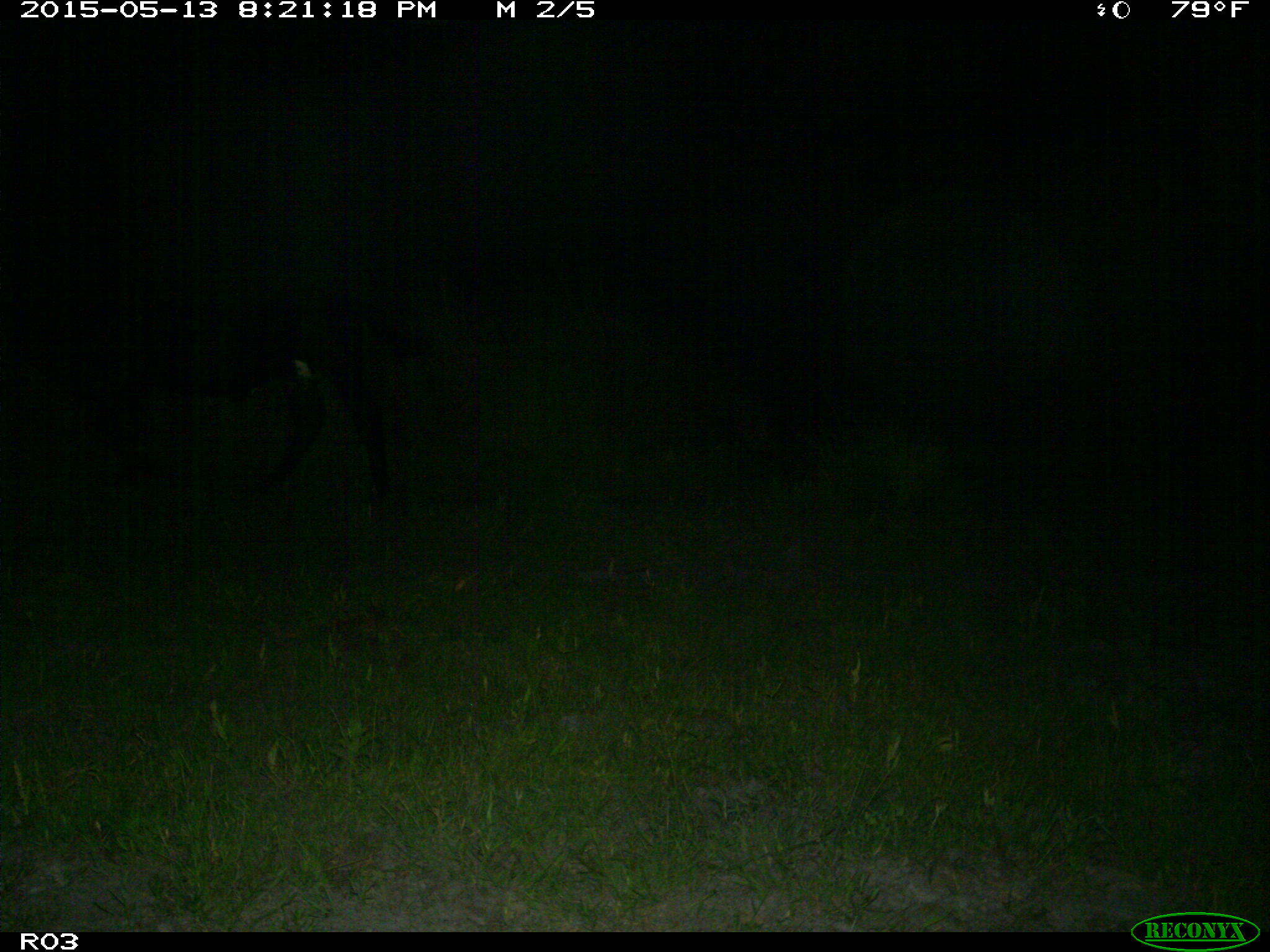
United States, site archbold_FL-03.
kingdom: Animalia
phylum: Chordata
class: Mammalia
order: Artiodactyla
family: Bovidae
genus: Bos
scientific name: Bos taurus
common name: domestic cow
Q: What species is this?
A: Bos taurus (domestic cow).